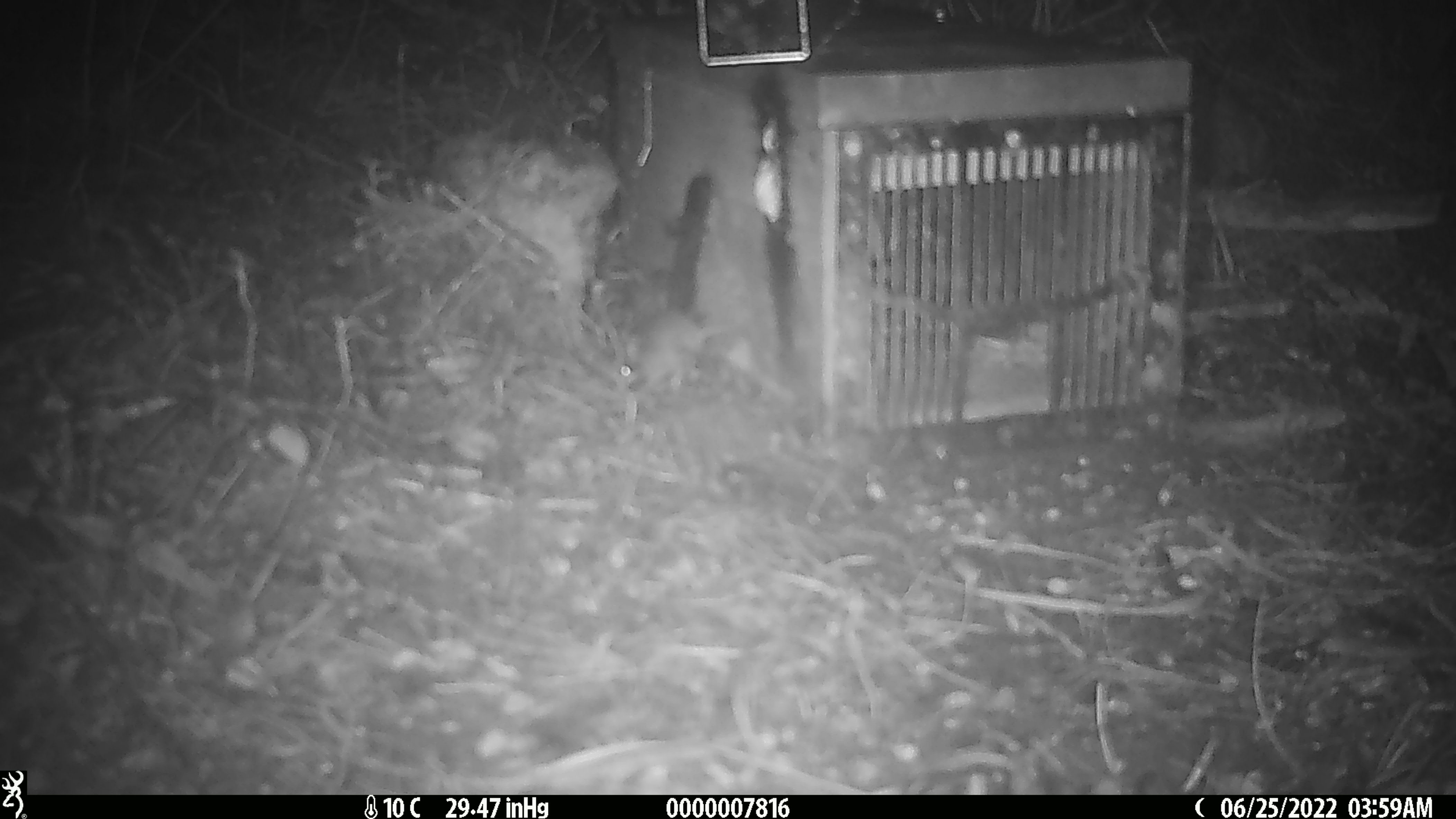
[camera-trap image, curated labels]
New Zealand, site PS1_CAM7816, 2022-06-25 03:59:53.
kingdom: Animalia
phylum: Chordata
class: Mammalia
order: Rodentia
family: Muridae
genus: Mus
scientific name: Mus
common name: mouse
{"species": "mouse (Mus)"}